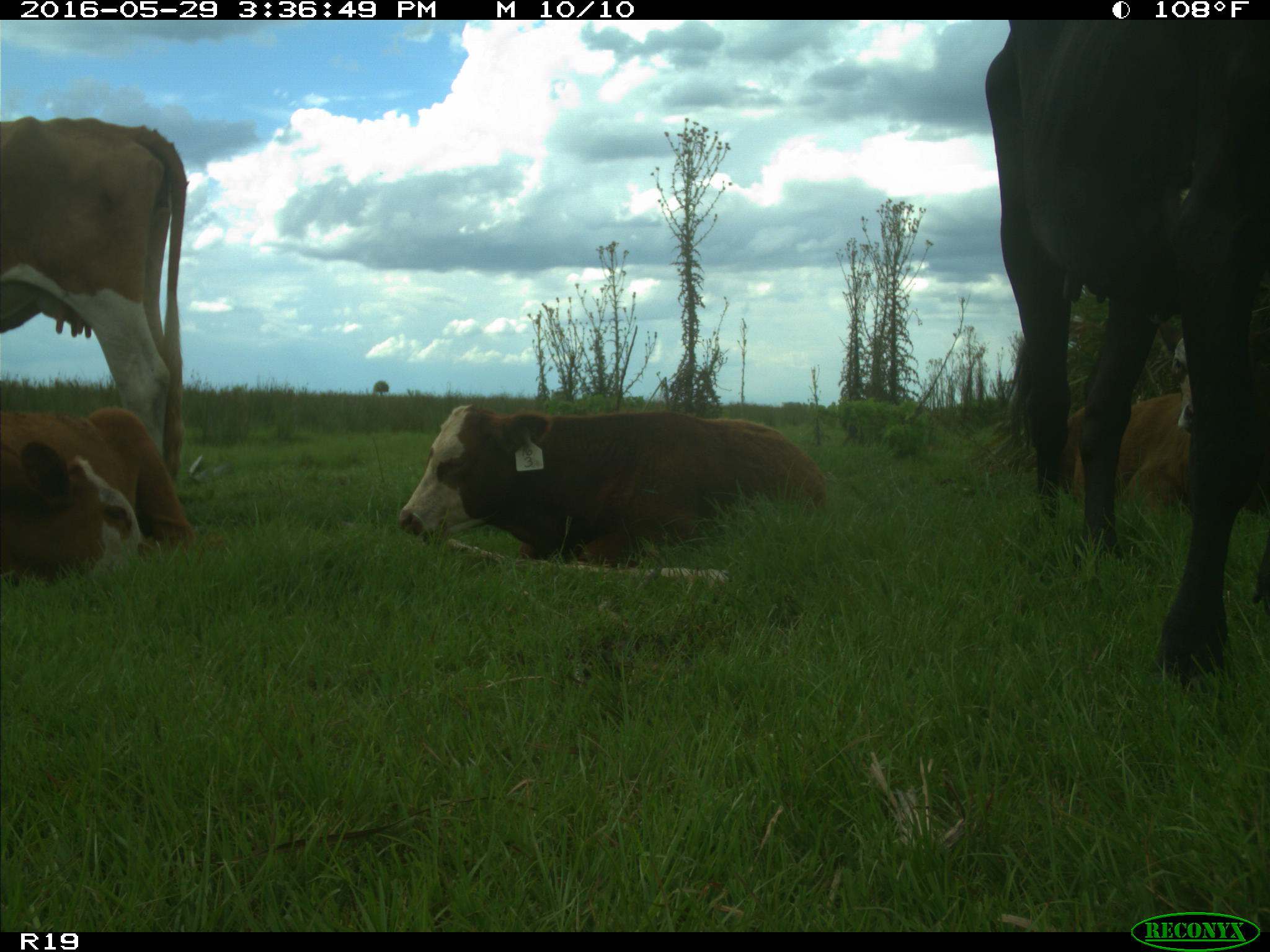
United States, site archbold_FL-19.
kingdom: Animalia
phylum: Chordata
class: Mammalia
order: Artiodactyla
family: Bovidae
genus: Bos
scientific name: Bos taurus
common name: domestic cow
Bos taurus (domestic cow).